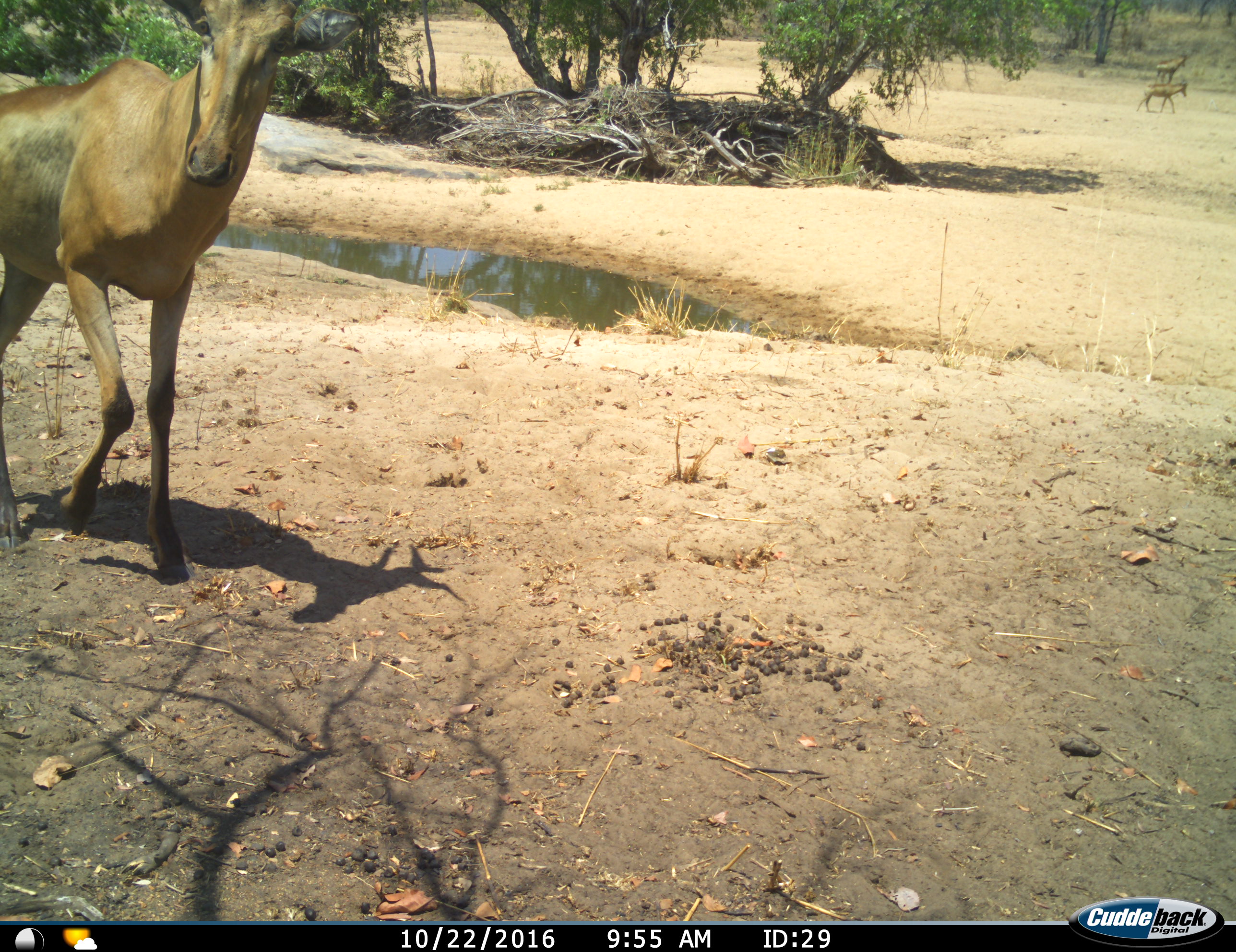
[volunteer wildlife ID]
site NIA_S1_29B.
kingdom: Animalia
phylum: Chordata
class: Mammalia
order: Artiodactyla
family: Bovidae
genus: Alcelaphus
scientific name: Alcelaphus buselaphus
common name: hartebeest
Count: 3.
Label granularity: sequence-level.